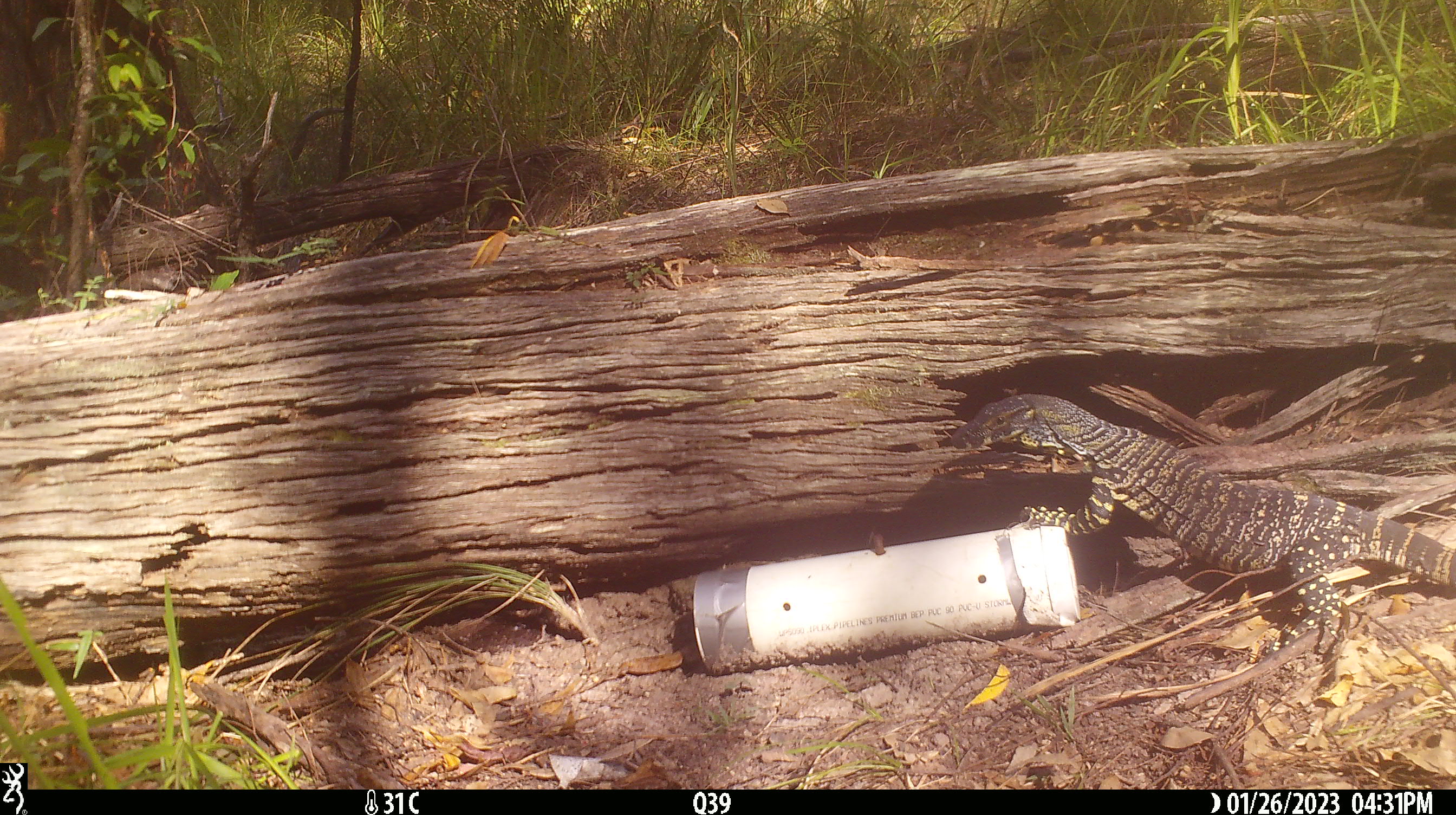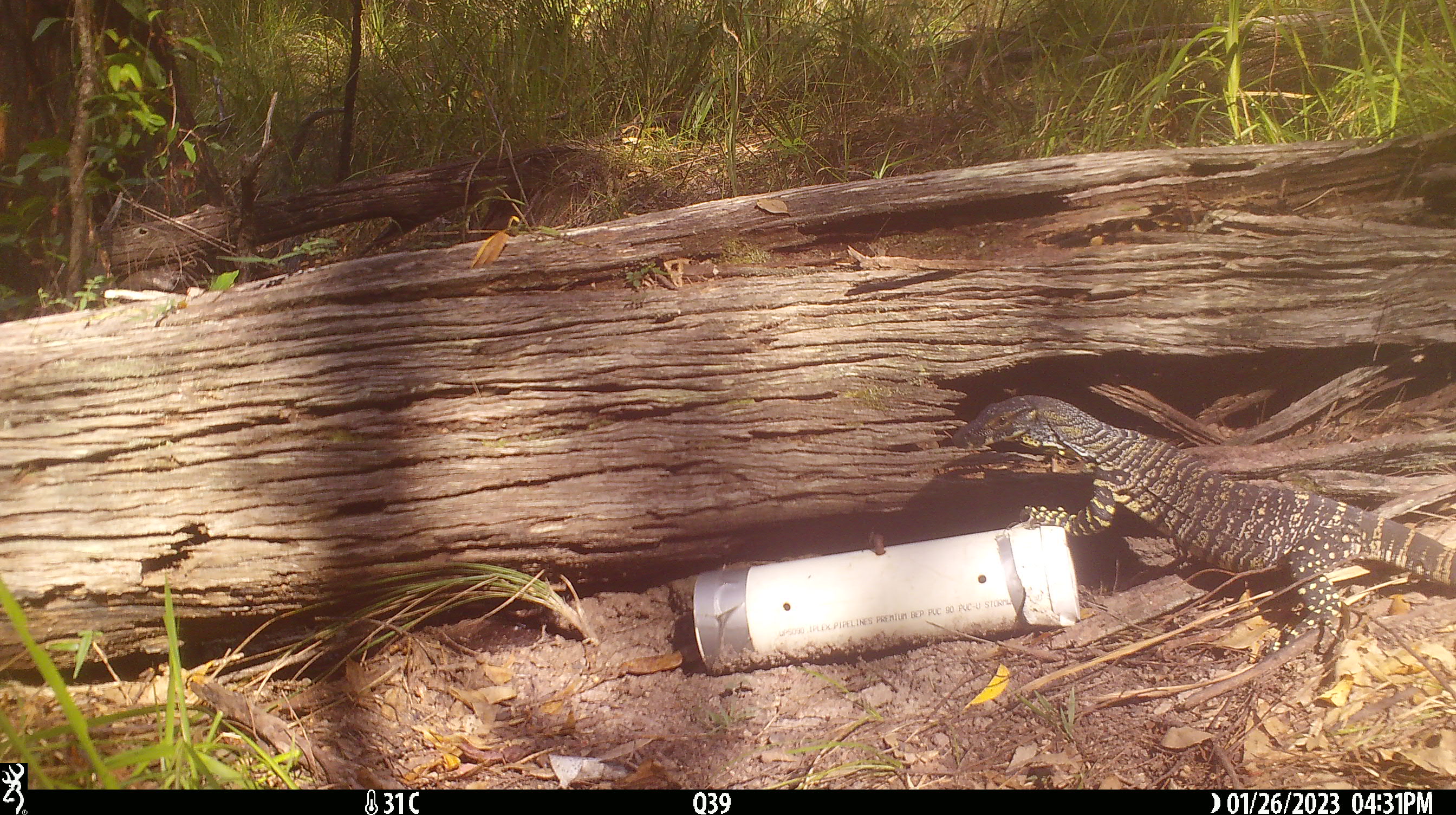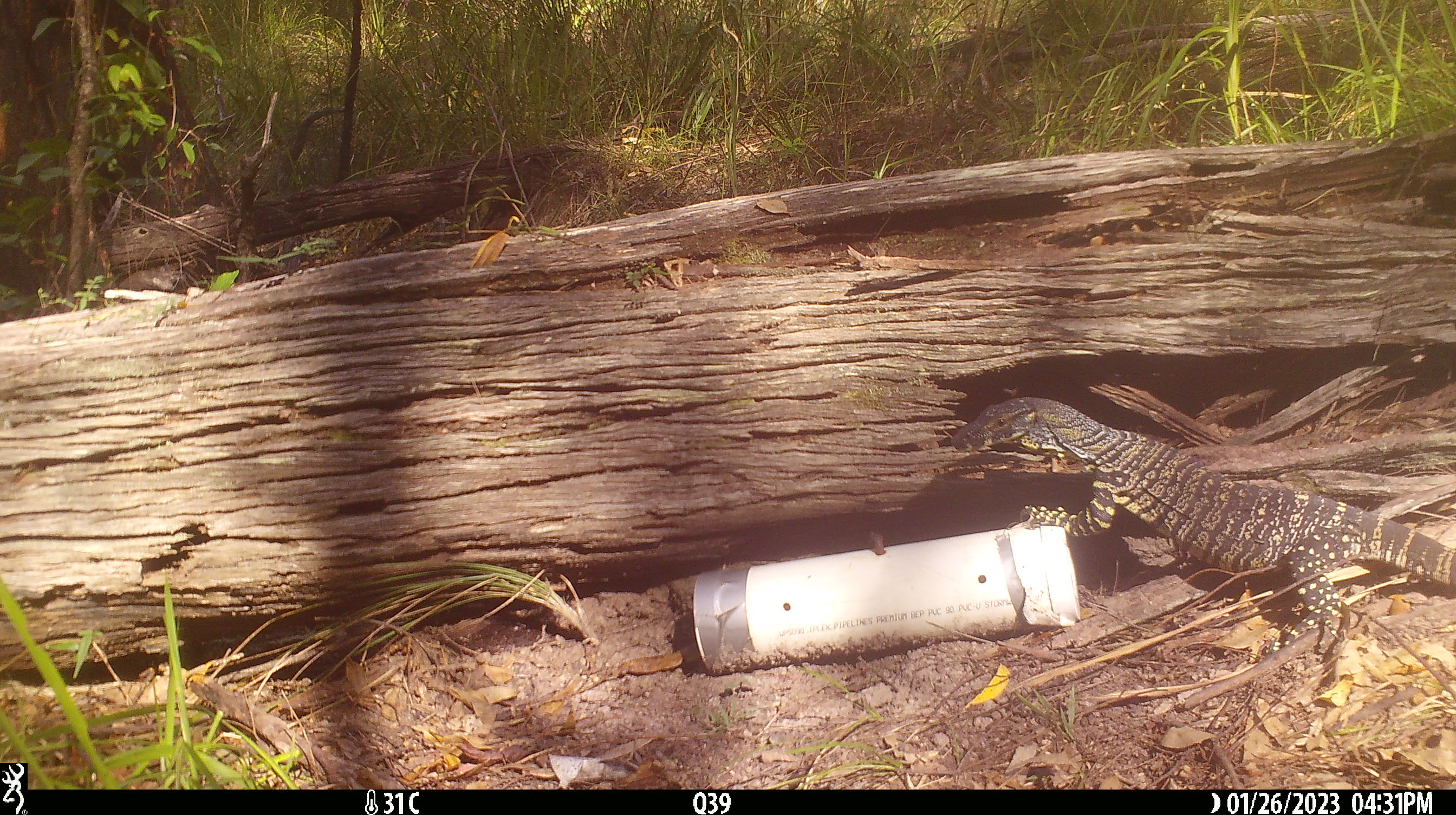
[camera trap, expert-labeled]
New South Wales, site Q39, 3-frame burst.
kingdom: Animalia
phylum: Chordata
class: Reptilia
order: Squamata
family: Varanidae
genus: Varanus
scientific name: Varanus varius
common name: lace monitor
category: goanna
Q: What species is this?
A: Goanna (lace monitor) (Varanus varius).